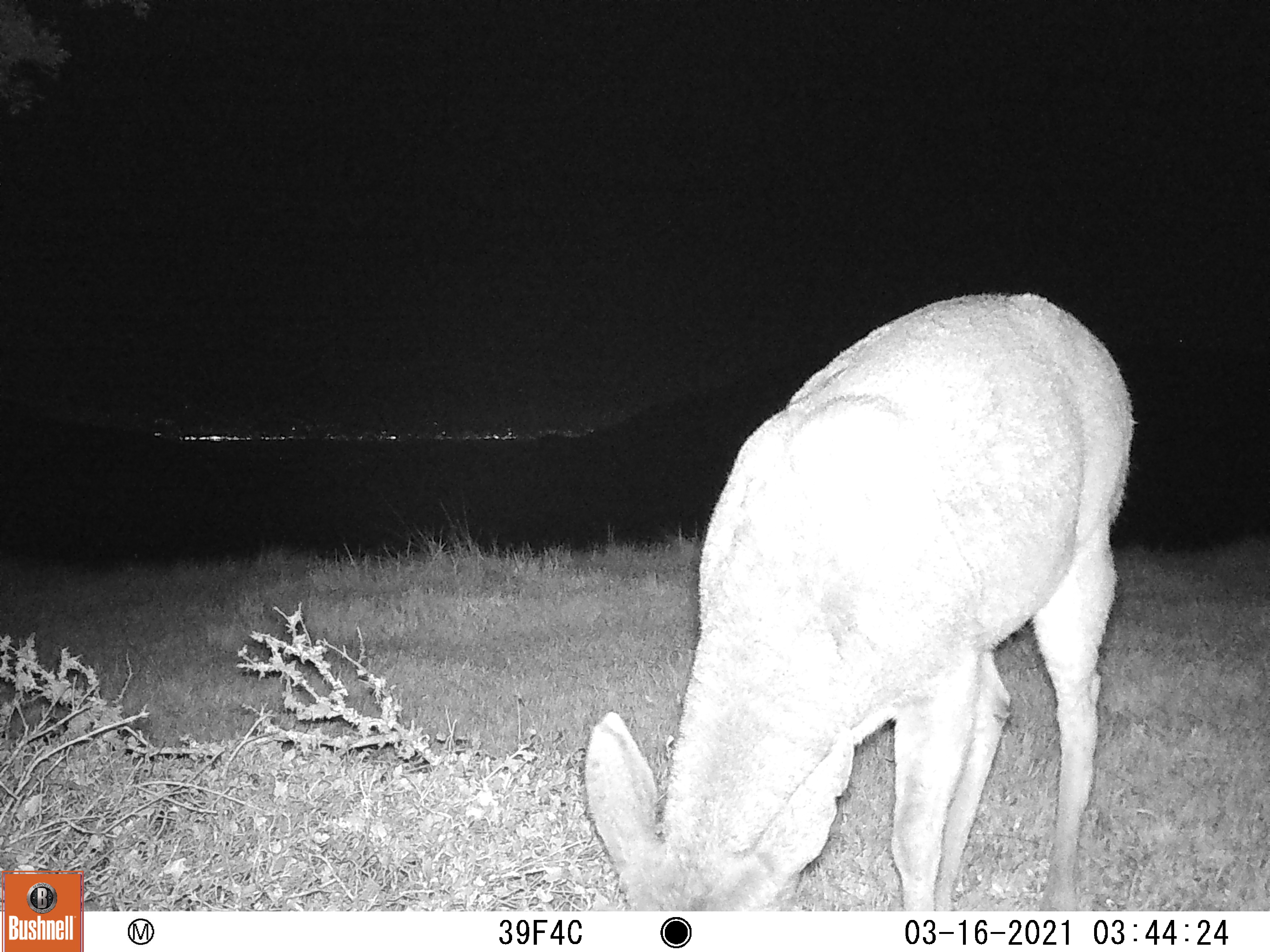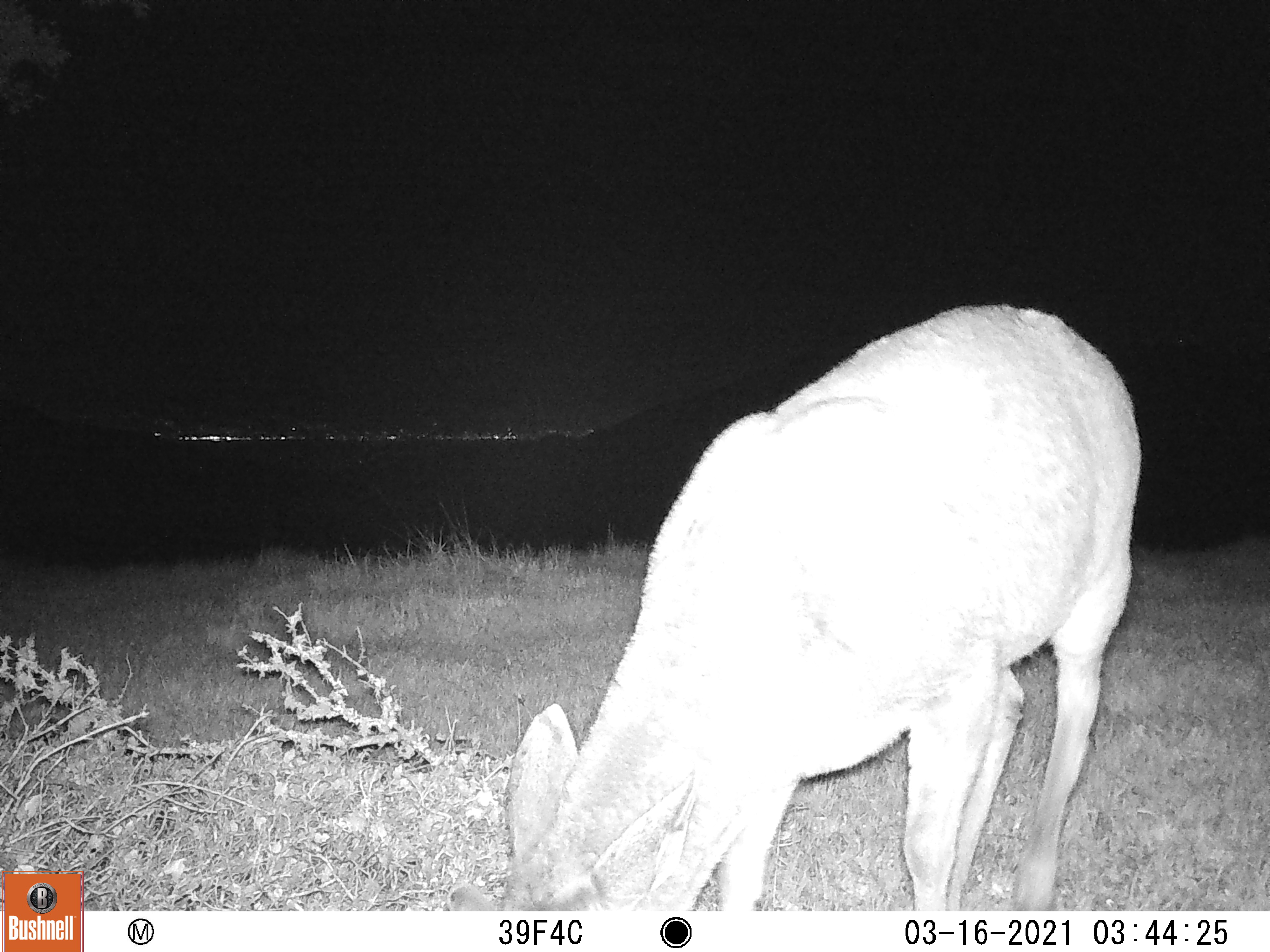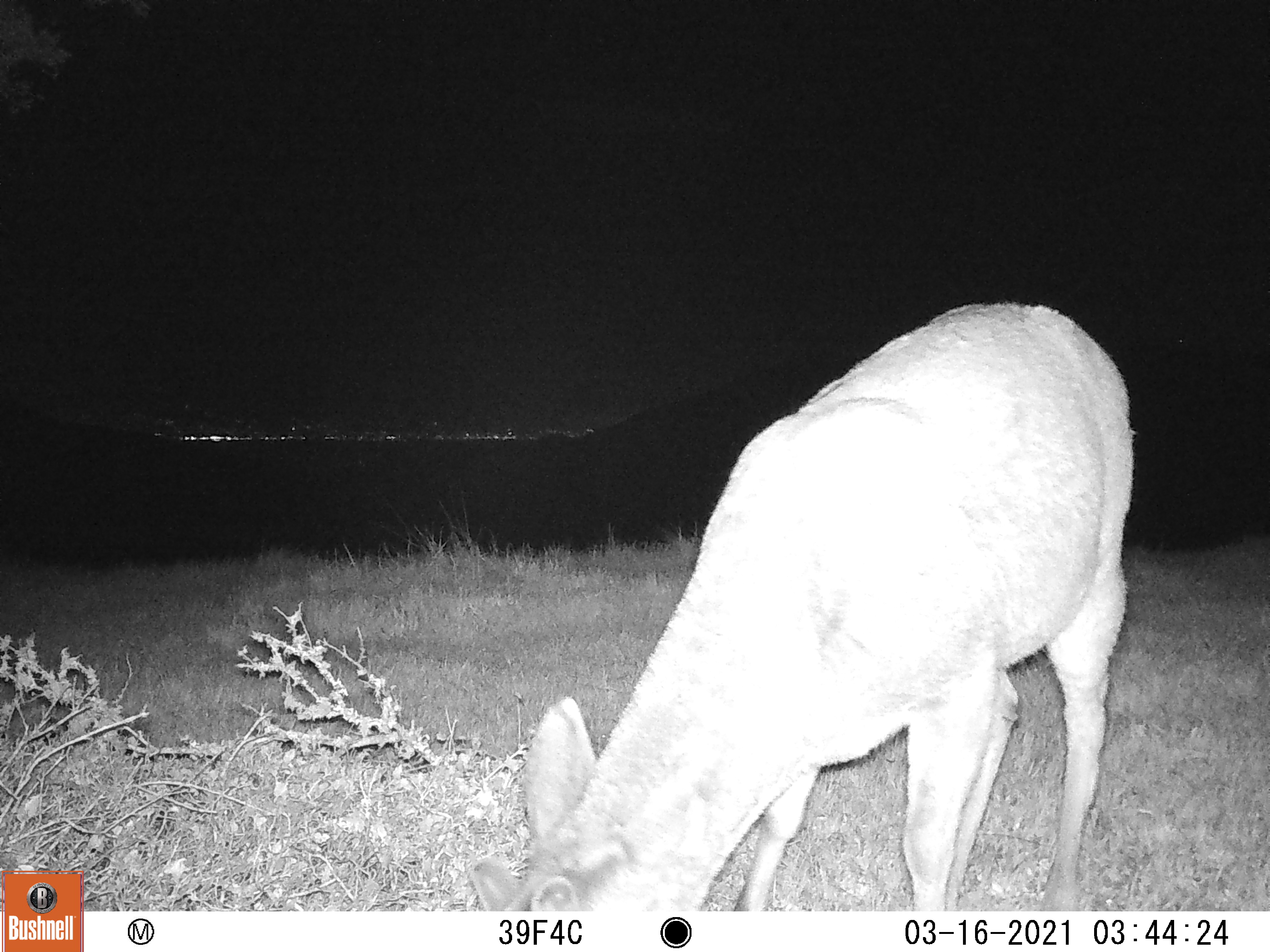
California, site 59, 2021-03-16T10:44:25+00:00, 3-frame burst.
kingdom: Animalia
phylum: Chordata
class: Mammalia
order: Artiodactyla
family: Cervidae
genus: Odocoileus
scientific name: Odocoileus hemionus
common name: mule deer